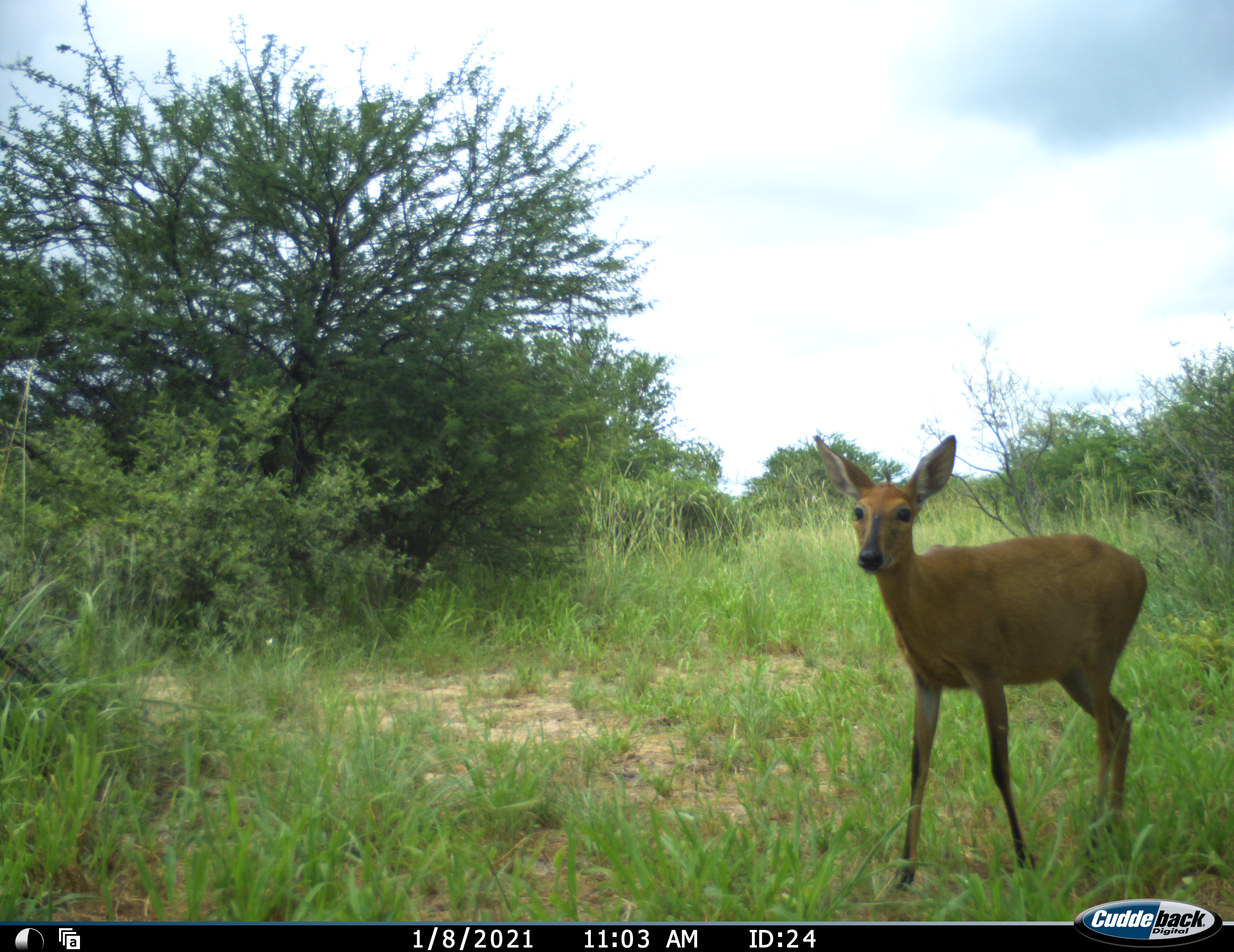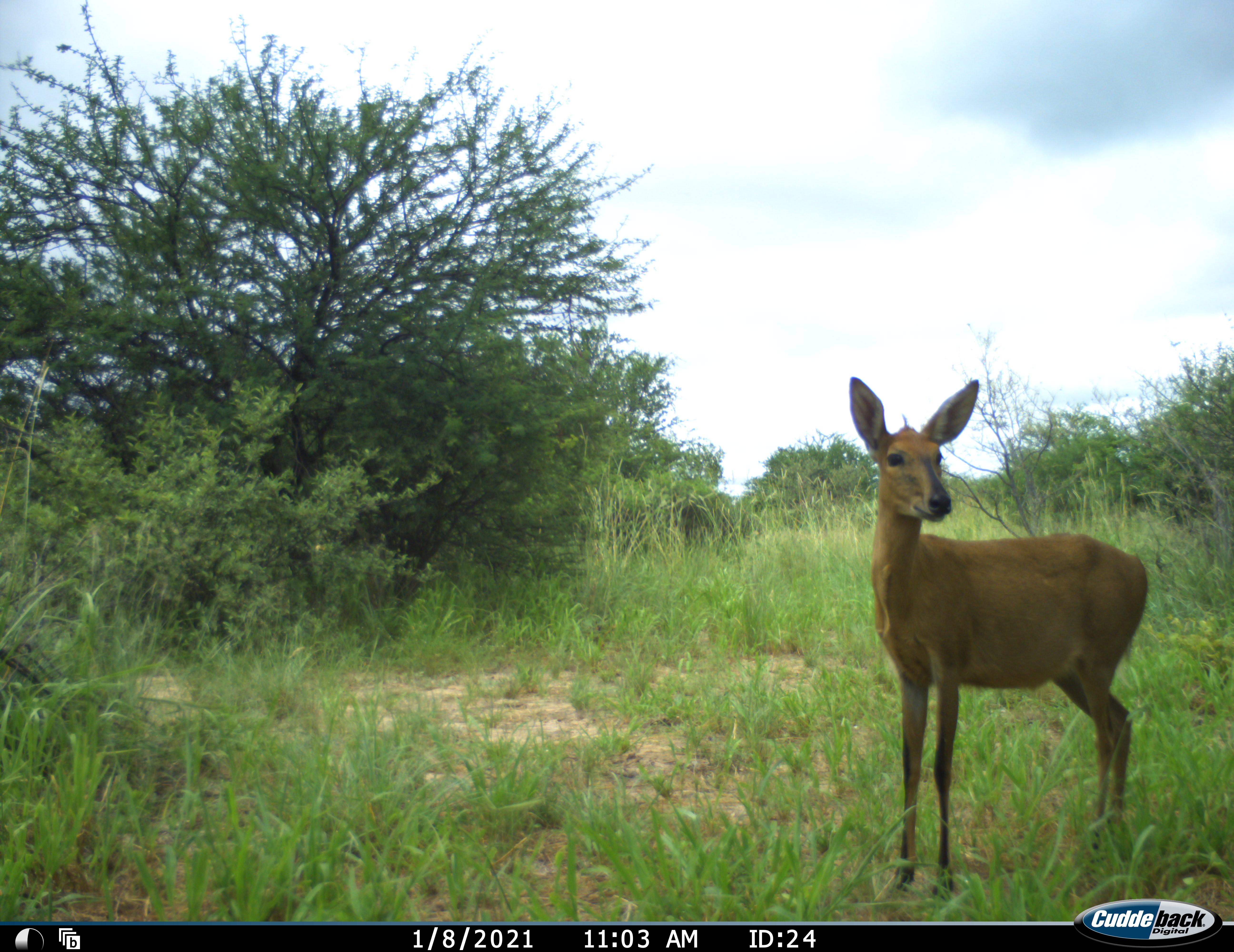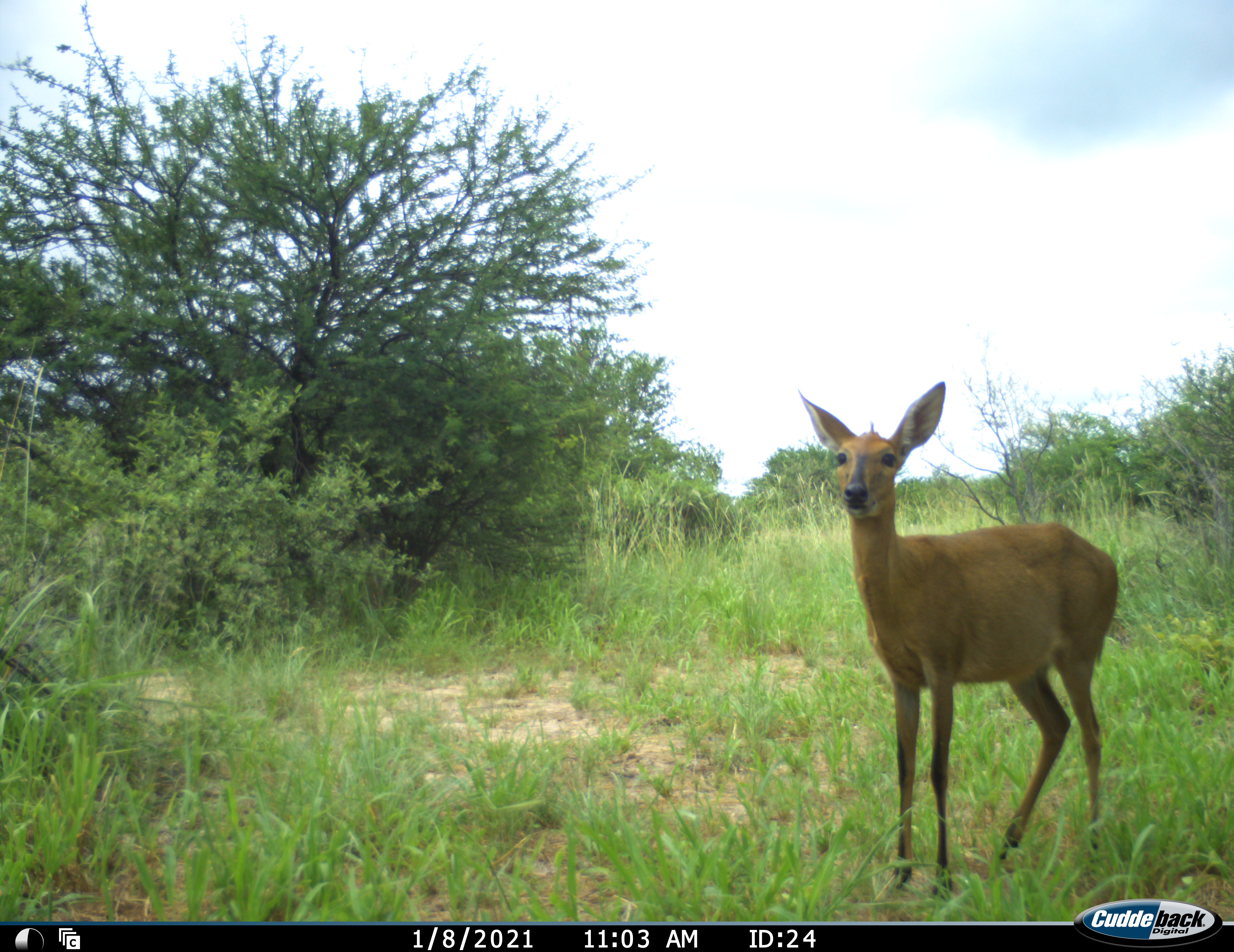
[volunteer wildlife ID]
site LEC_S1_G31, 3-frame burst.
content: unidentified animal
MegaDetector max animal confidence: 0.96